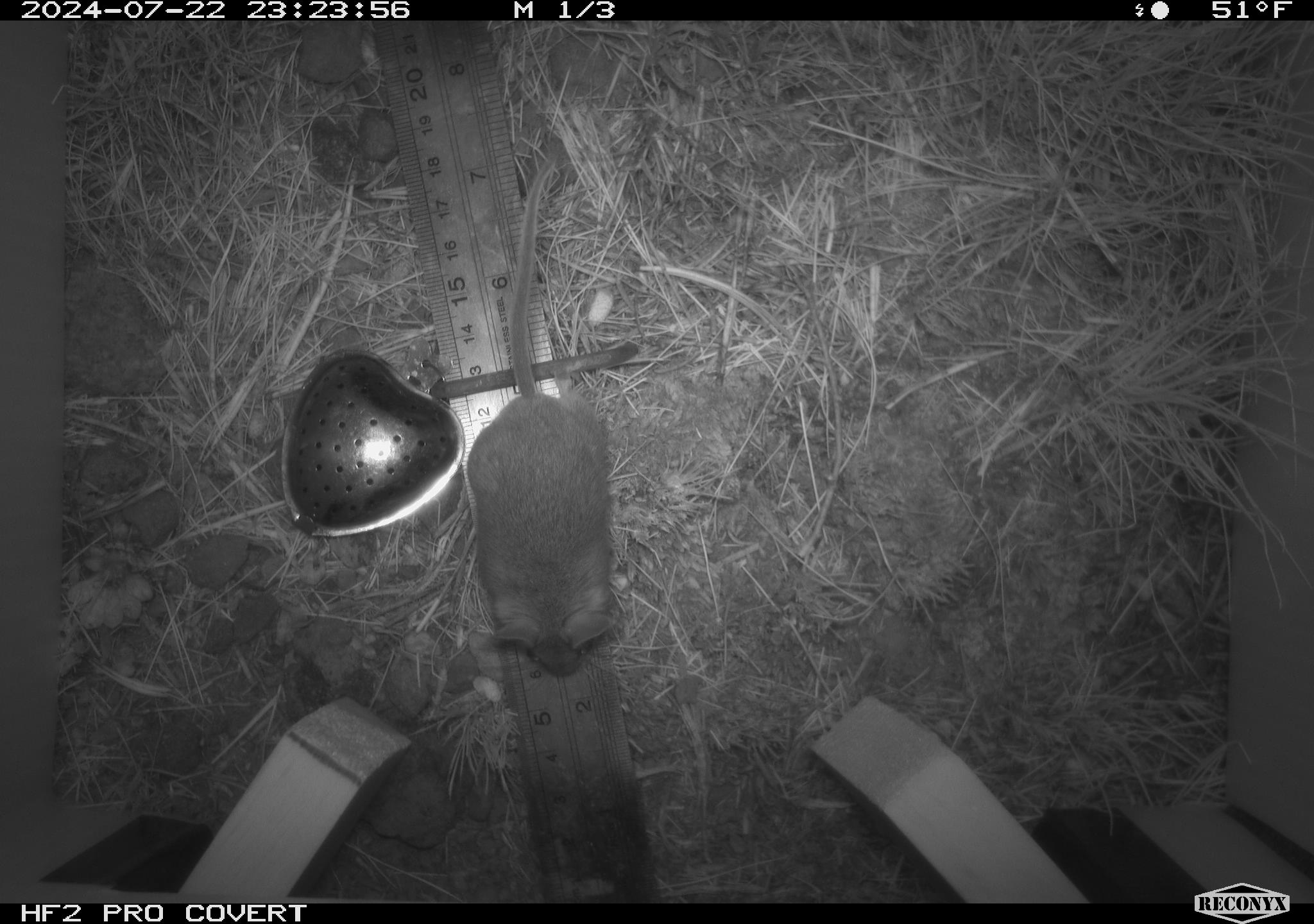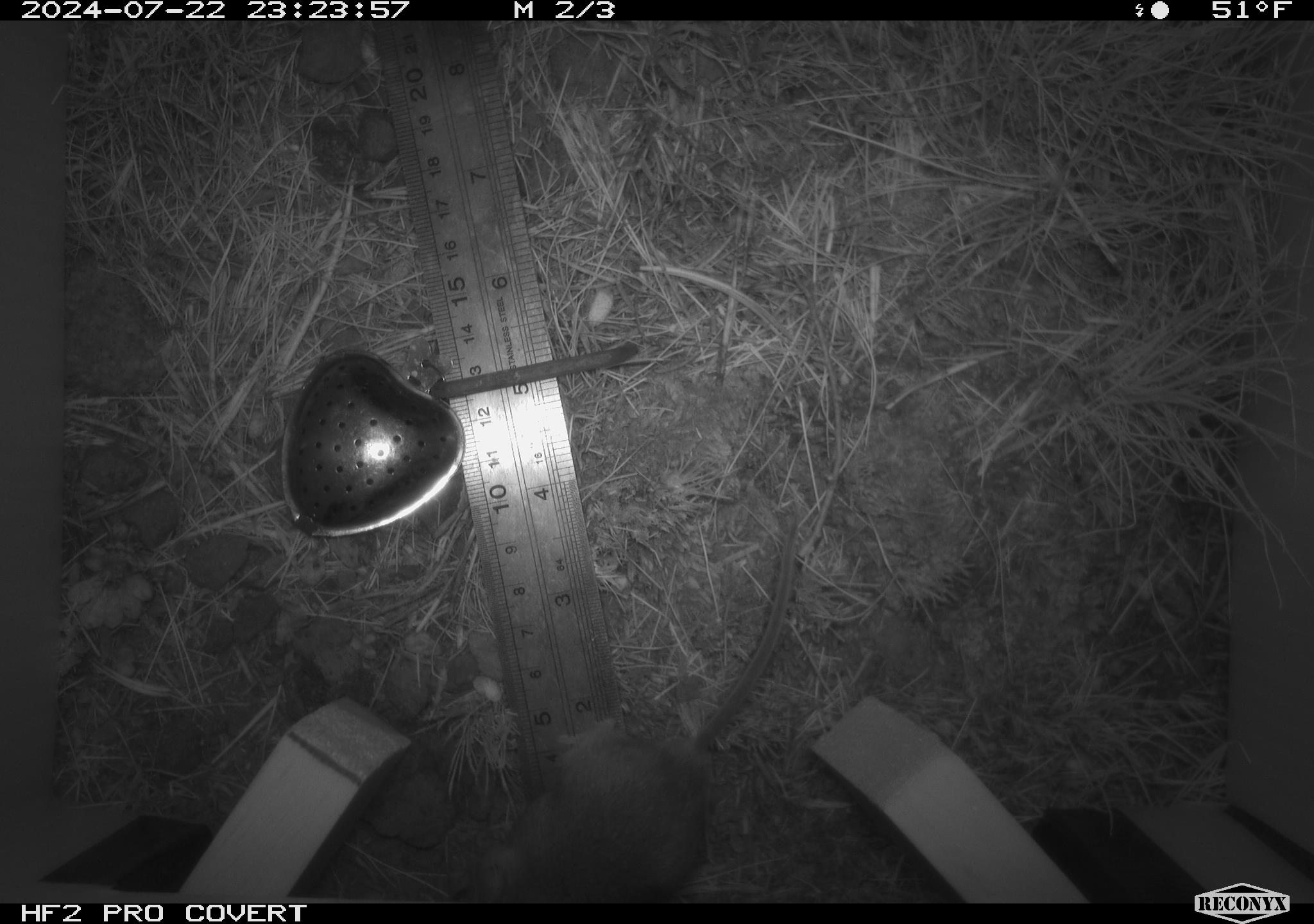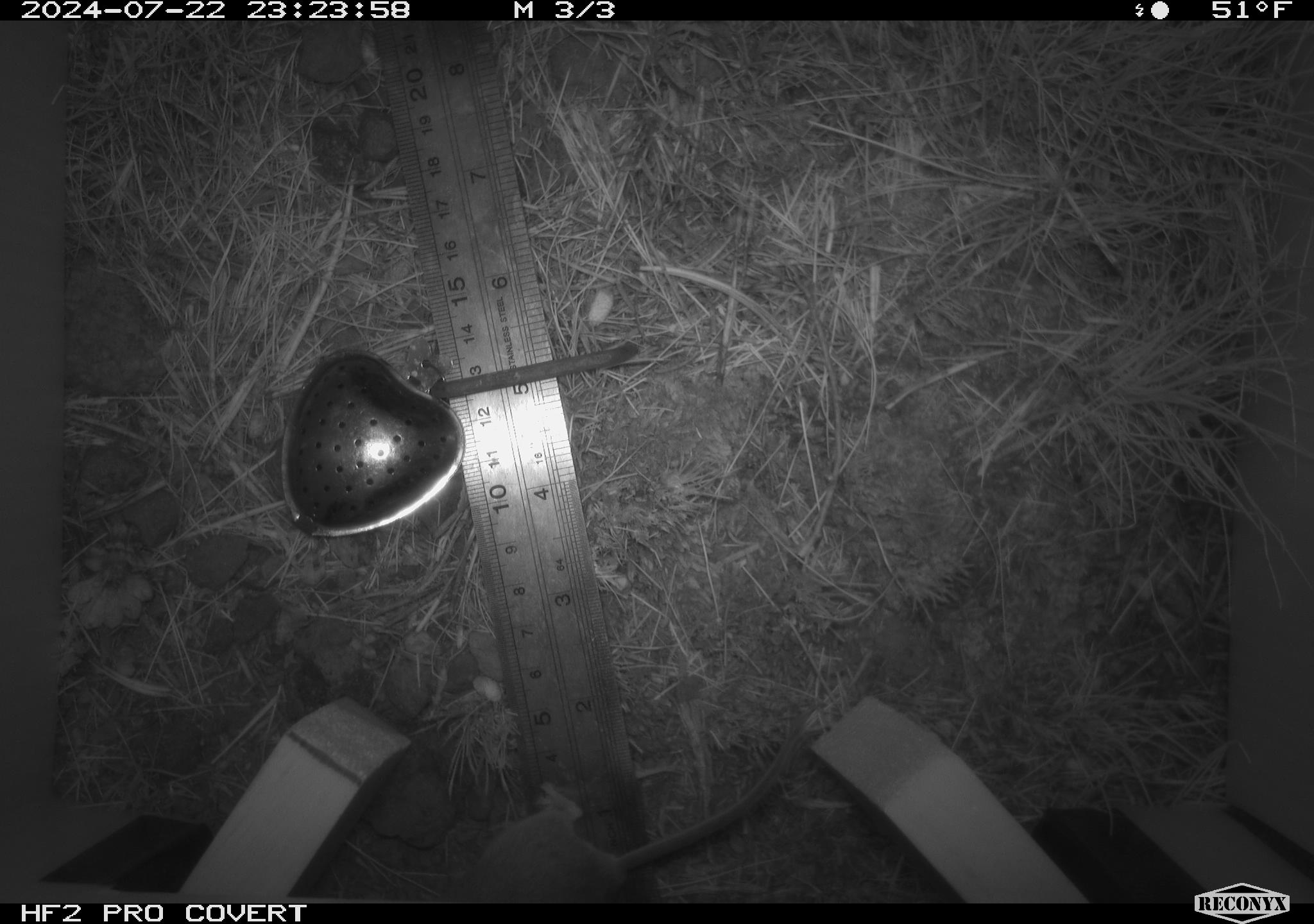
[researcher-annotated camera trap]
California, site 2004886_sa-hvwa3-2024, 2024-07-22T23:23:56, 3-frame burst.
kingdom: Animalia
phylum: Chordata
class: Mammalia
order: Rodentia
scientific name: Rodentia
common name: mouse species